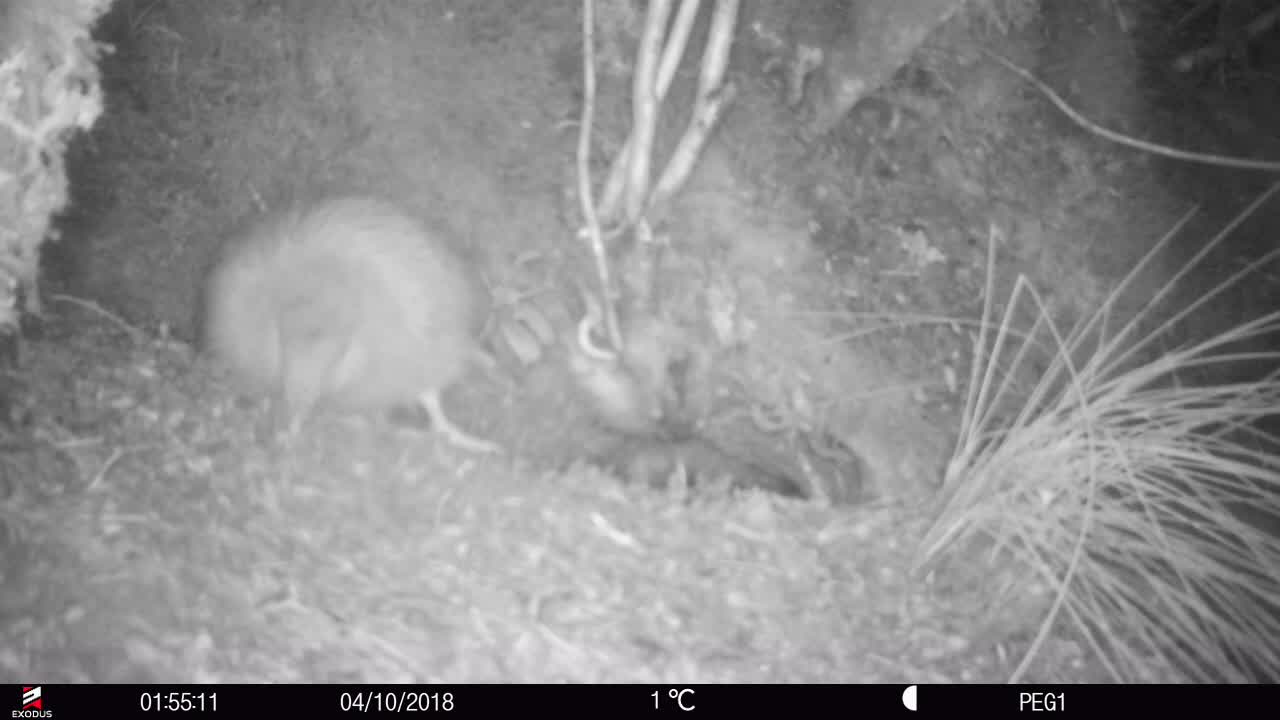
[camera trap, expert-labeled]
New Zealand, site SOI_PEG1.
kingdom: Animalia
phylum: Chordata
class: Aves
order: Apterygiformes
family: Apterygidae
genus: Apteryx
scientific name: Apteryx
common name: kiwi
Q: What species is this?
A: Kiwi (Apteryx).